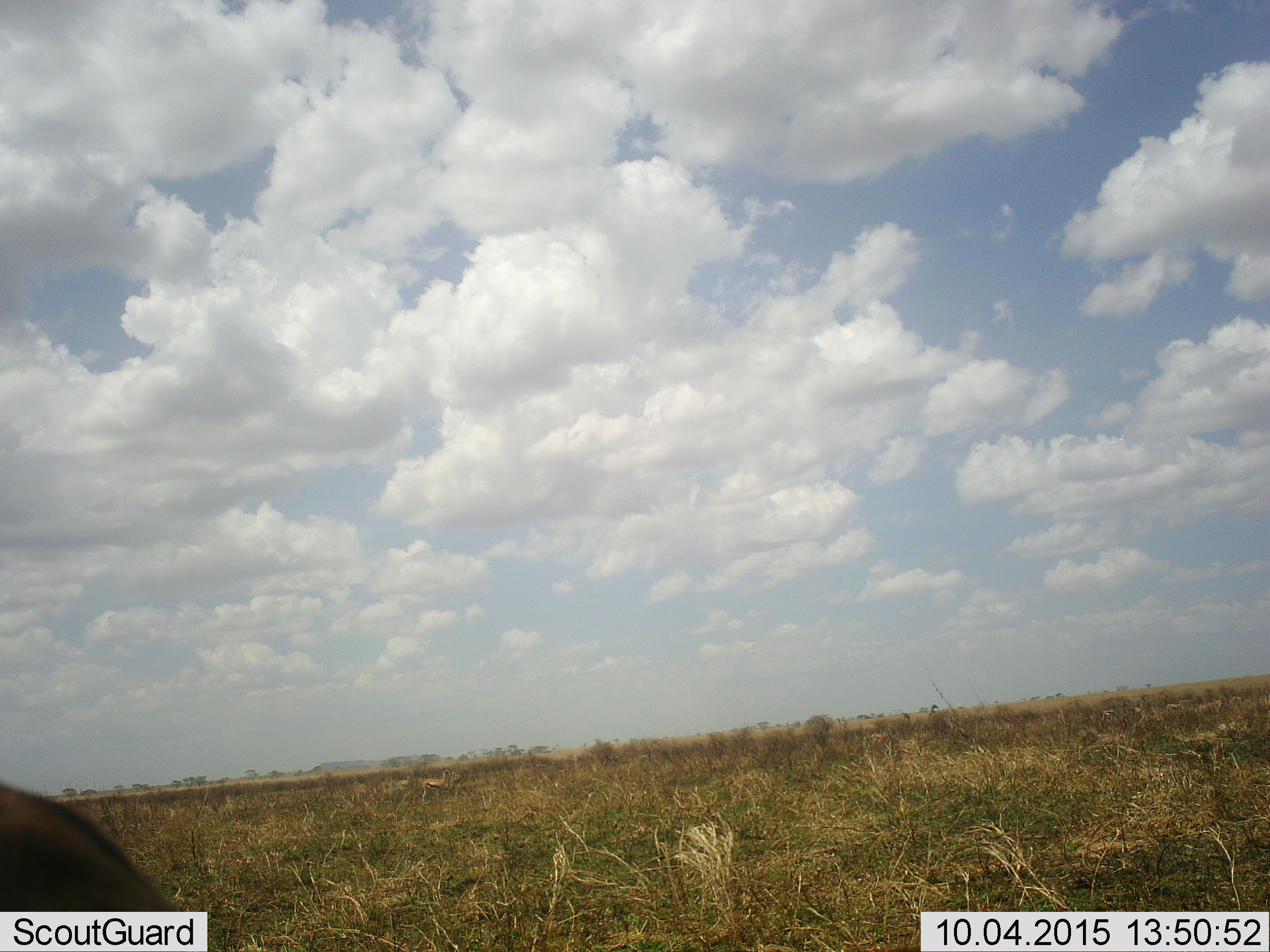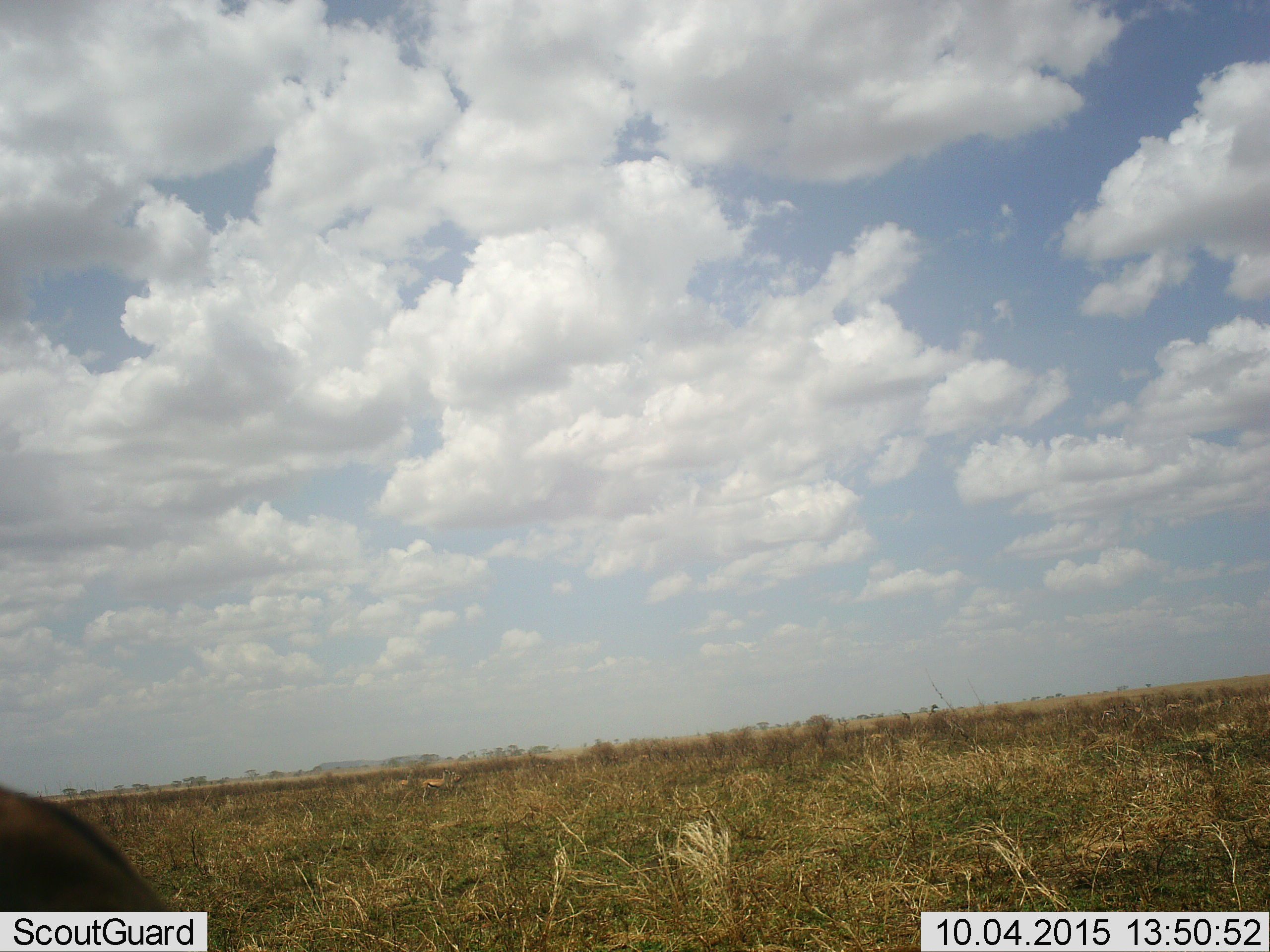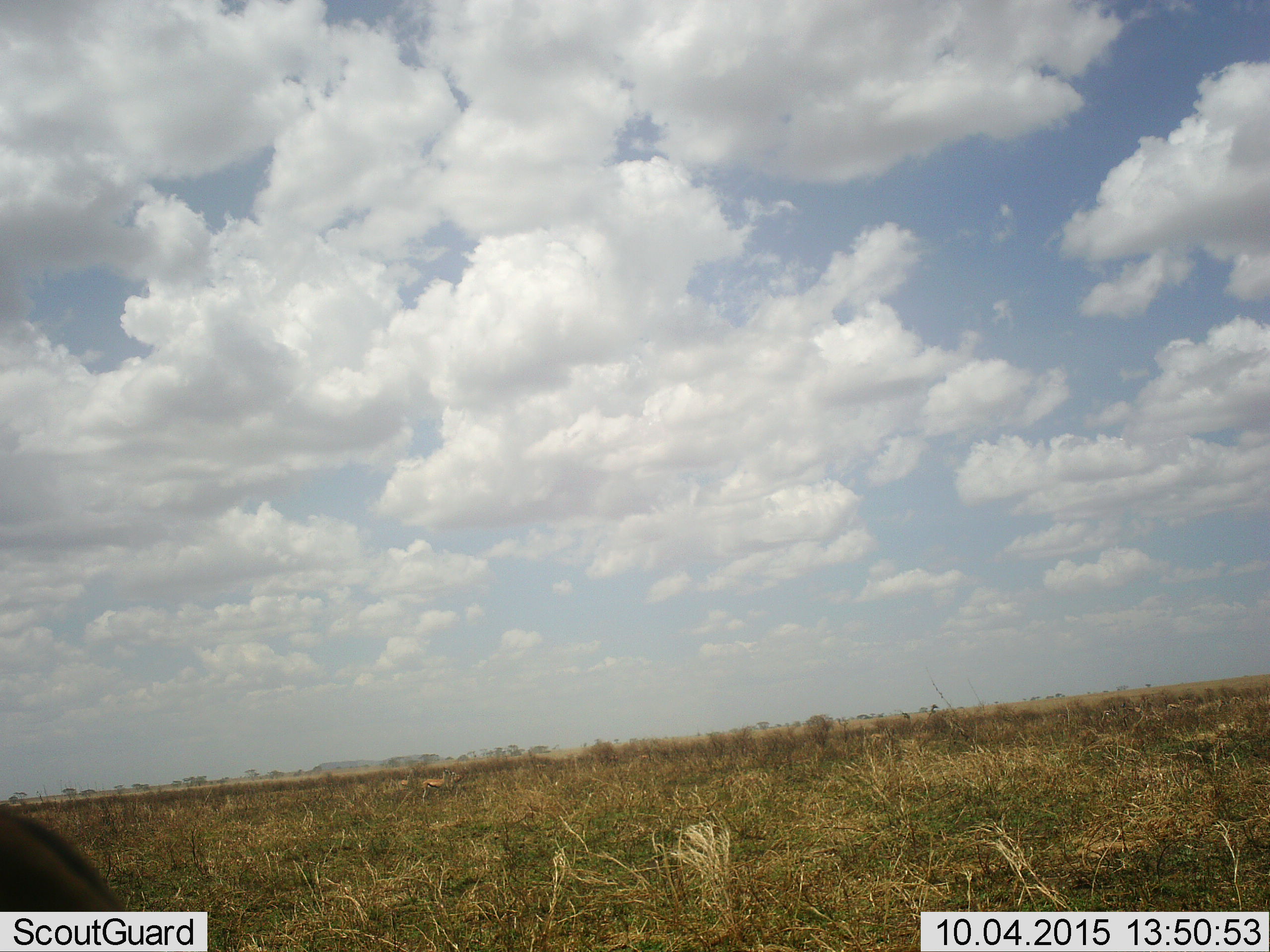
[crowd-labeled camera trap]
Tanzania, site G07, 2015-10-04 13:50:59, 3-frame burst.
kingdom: Animalia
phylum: Chordata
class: Mammalia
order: Artiodactyla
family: Bovidae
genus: Eudorcas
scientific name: Eudorcas thomsonii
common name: thomson's gazelle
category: gazellethomsons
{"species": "gazellethomsons (thomson's gazelle) (Eudorcas thomsonii)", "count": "7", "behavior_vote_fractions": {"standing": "75%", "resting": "25%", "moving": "25%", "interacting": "0%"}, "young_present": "0%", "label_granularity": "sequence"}